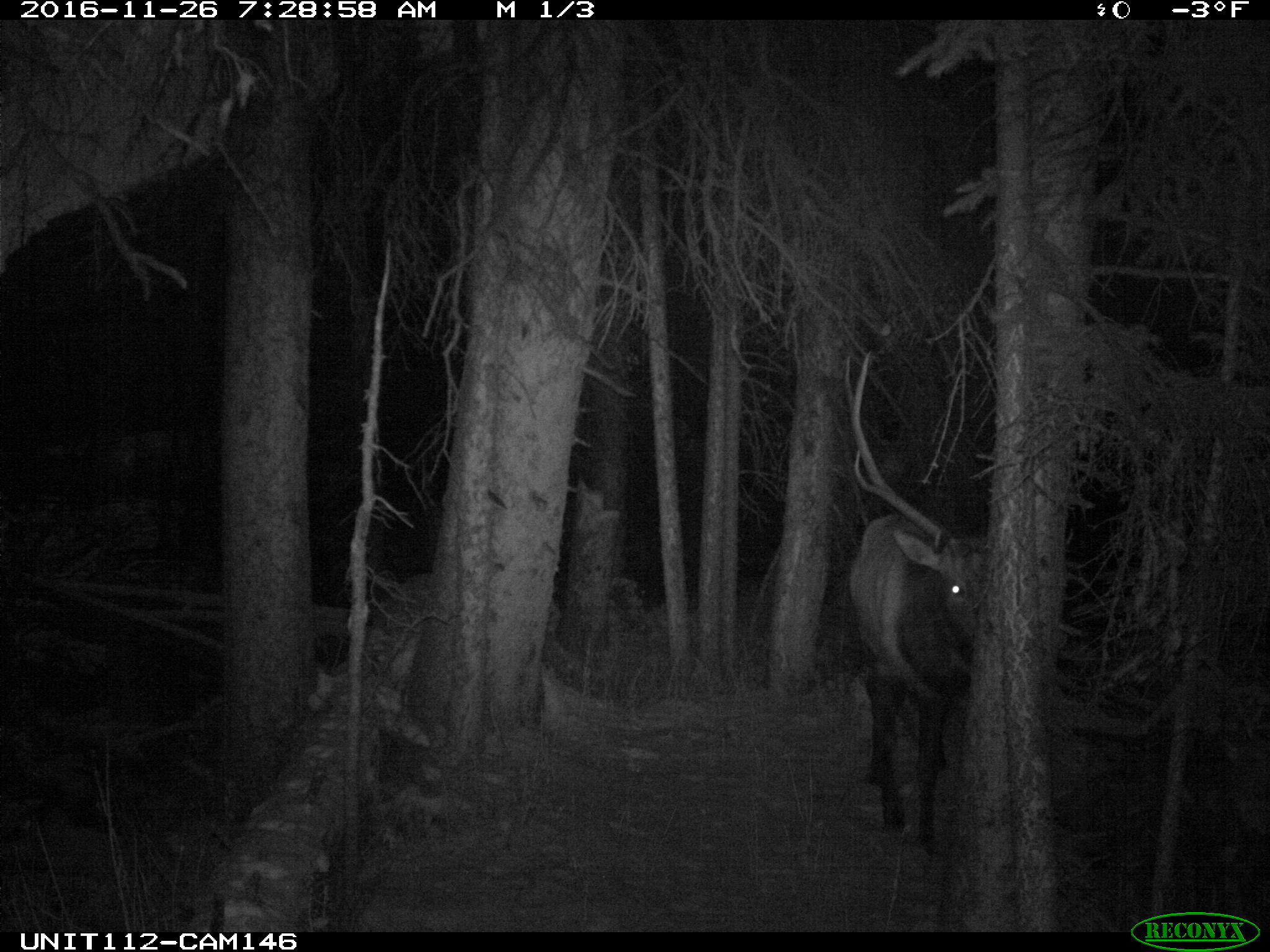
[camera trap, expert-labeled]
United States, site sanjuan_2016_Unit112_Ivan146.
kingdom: Animalia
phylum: Chordata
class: Mammalia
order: Artiodactyla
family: Cervidae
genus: Cervus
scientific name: Cervus elaphus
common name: red deer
Cervus elaphus (red deer).